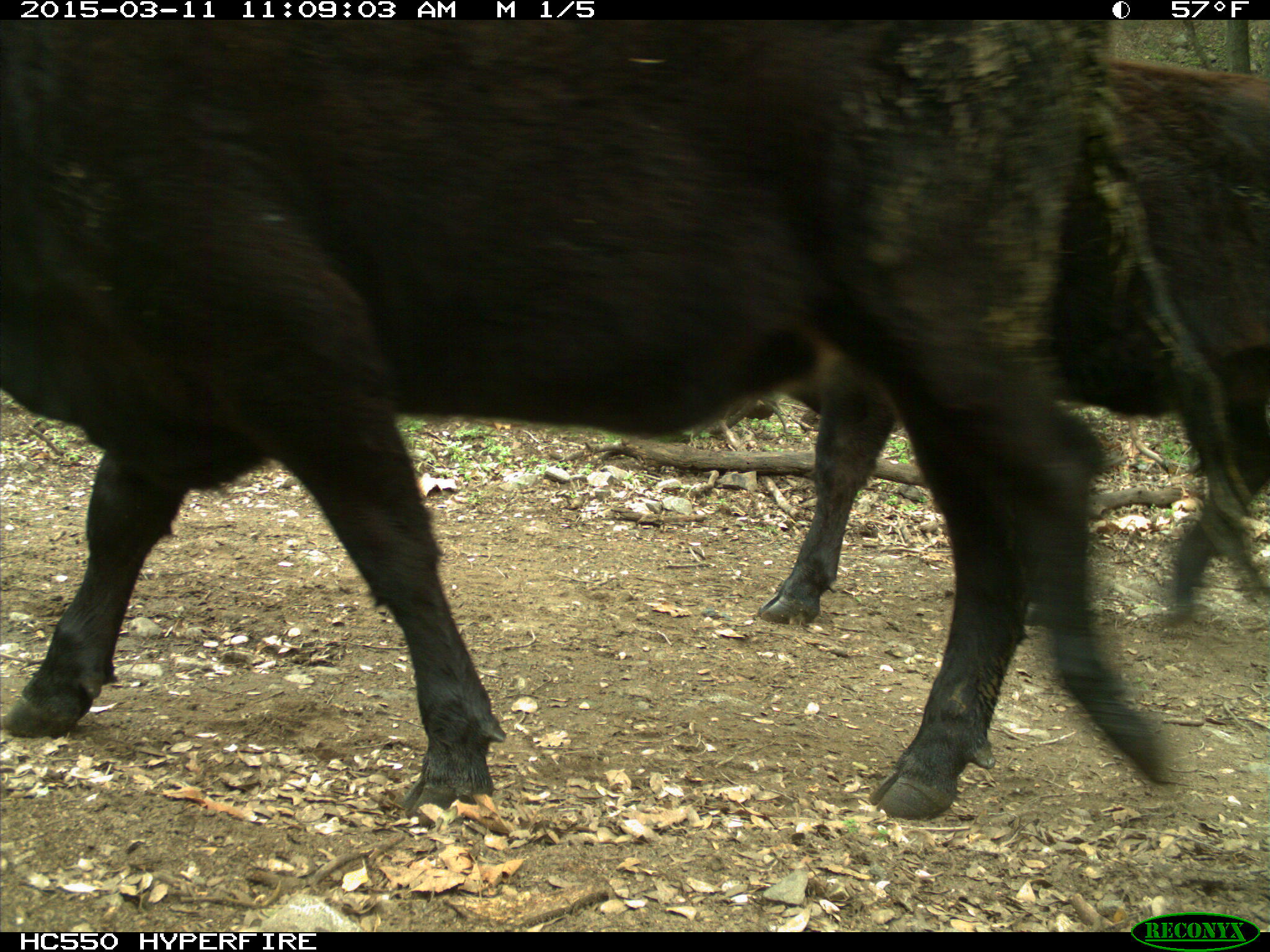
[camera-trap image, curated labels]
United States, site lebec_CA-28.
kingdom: Animalia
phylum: Chordata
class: Mammalia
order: Artiodactyla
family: Bovidae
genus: Bos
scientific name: Bos taurus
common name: domestic cow